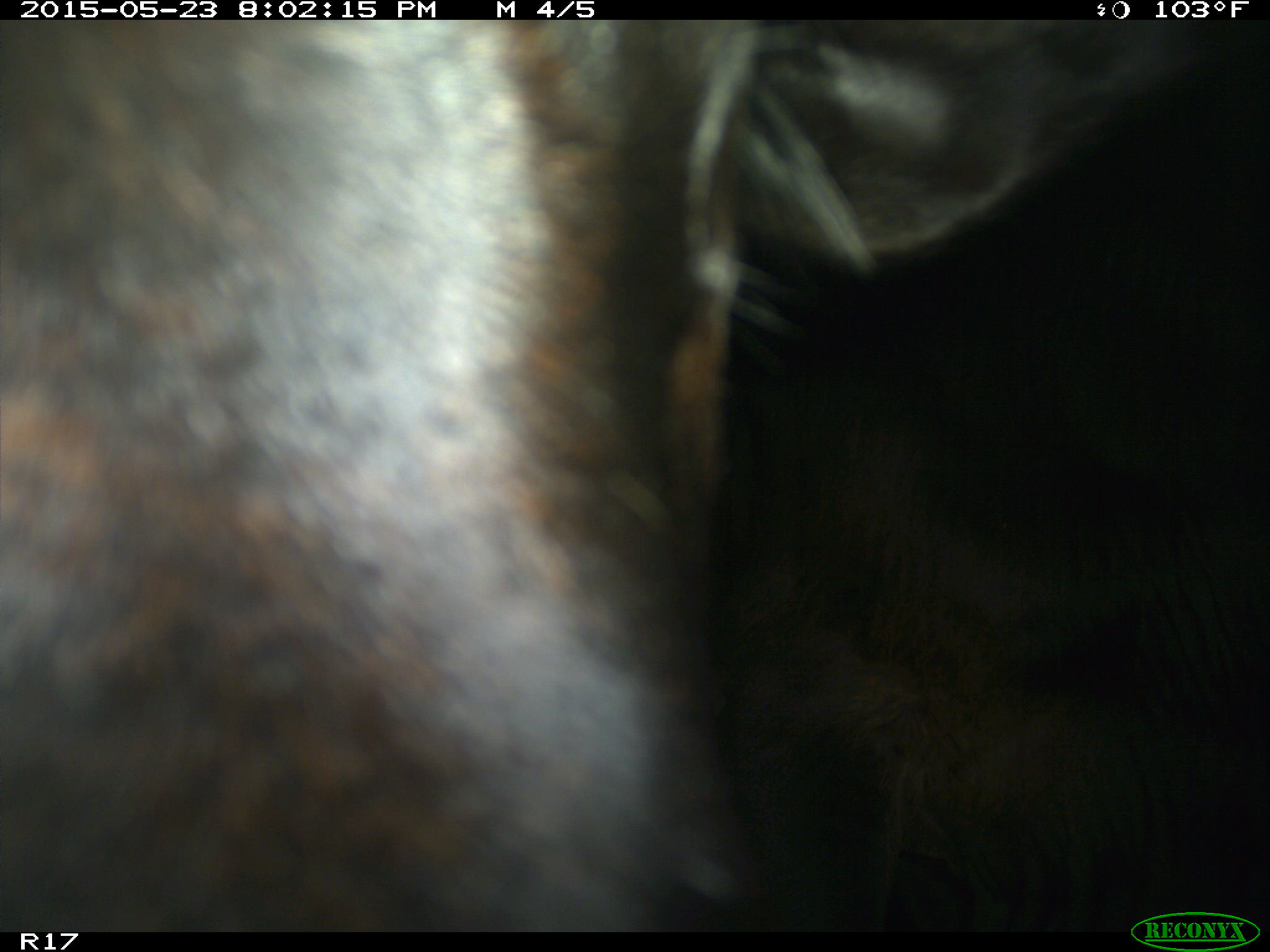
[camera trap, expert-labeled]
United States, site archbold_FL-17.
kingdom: Animalia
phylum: Chordata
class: Mammalia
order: Artiodactyla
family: Bovidae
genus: Bos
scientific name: Bos taurus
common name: domestic cow